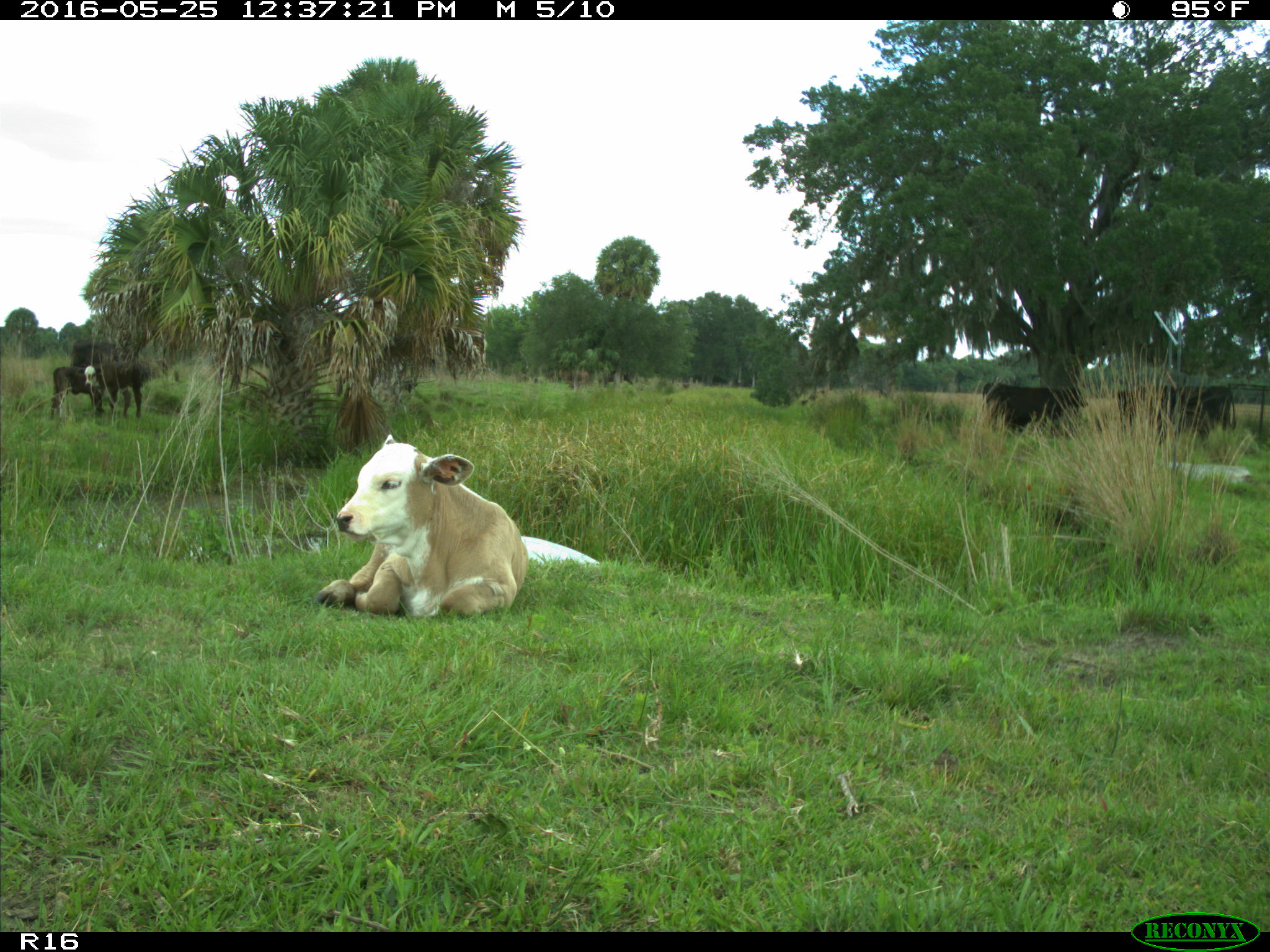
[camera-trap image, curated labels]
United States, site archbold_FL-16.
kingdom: Animalia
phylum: Chordata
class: Mammalia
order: Artiodactyla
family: Bovidae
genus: Bos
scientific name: Bos taurus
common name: domestic cow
Bos taurus (domestic cow).